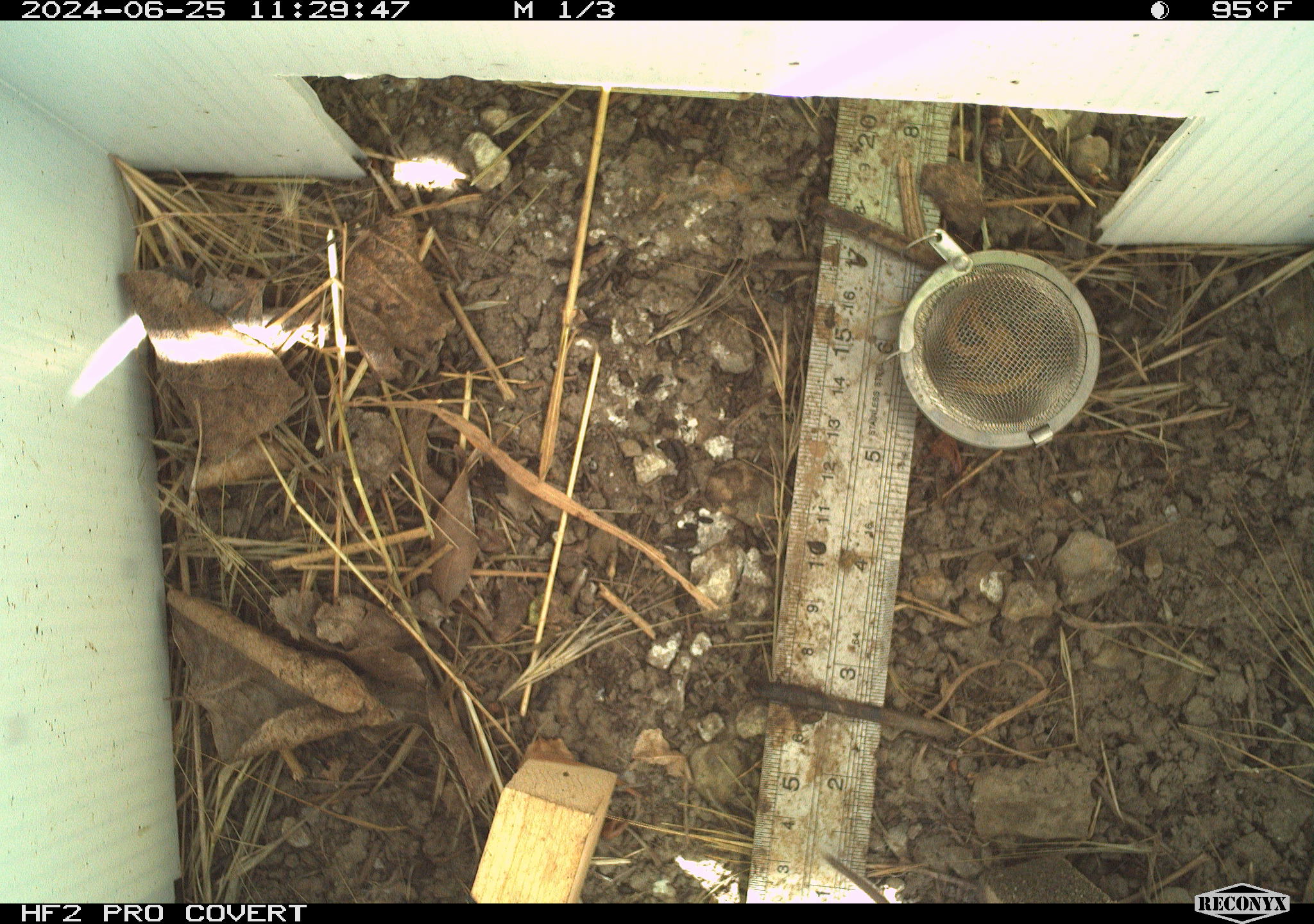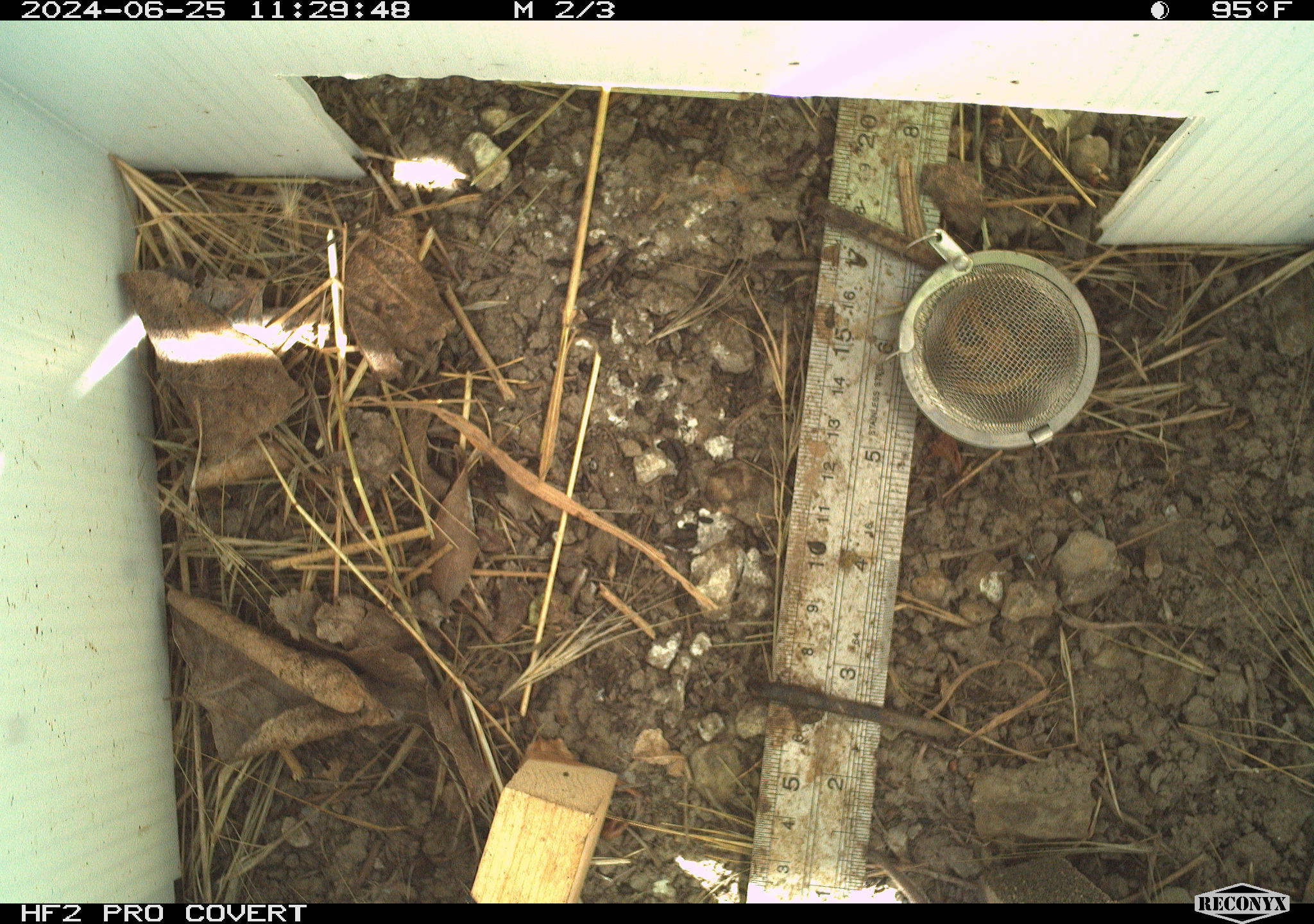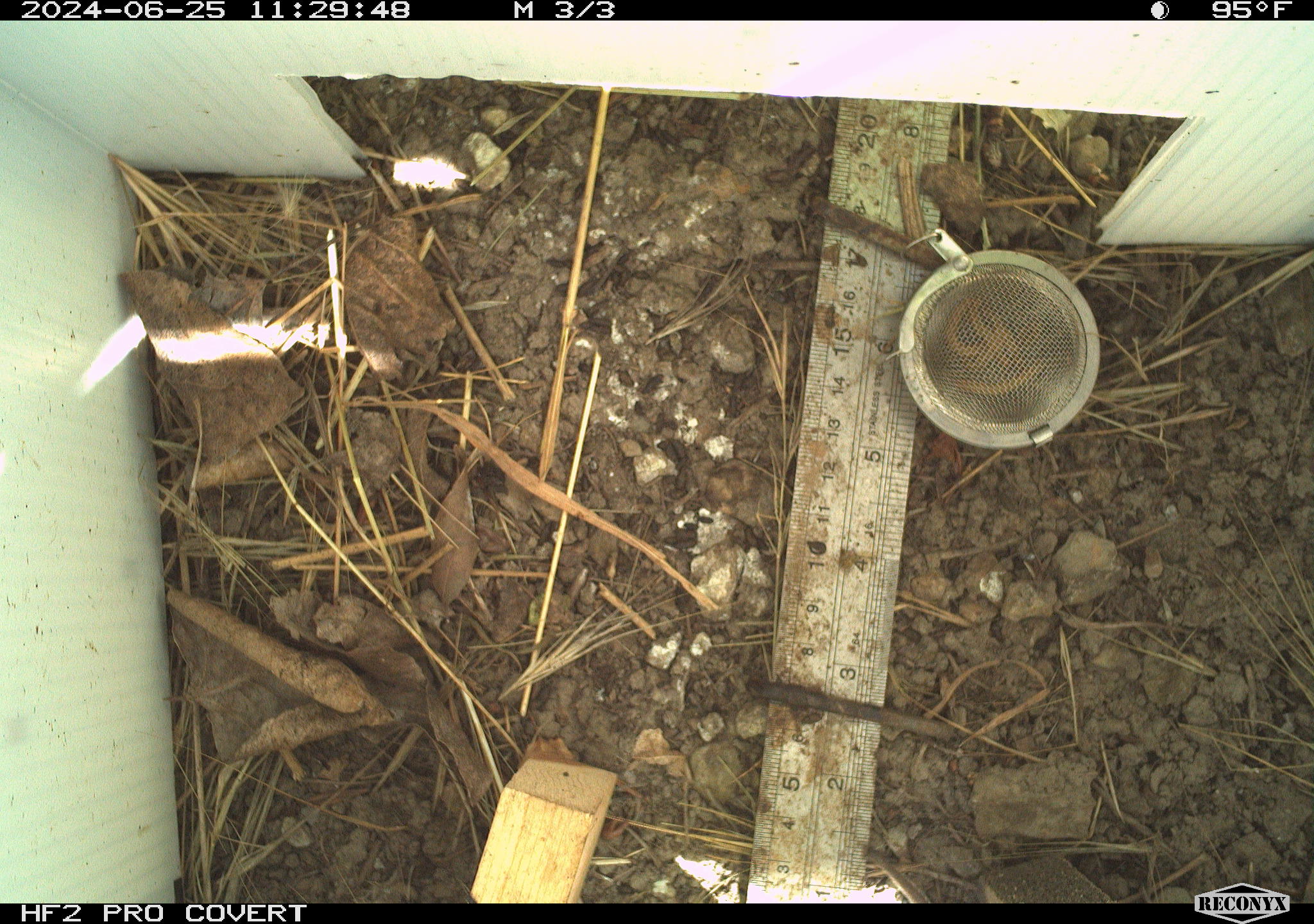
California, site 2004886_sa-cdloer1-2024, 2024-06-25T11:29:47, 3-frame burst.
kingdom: Animalia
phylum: Chordata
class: Mammalia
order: Rodentia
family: Cricetidae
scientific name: Arvicolinae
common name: voles, lemmings, and muskrats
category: arvicolinae subfamily